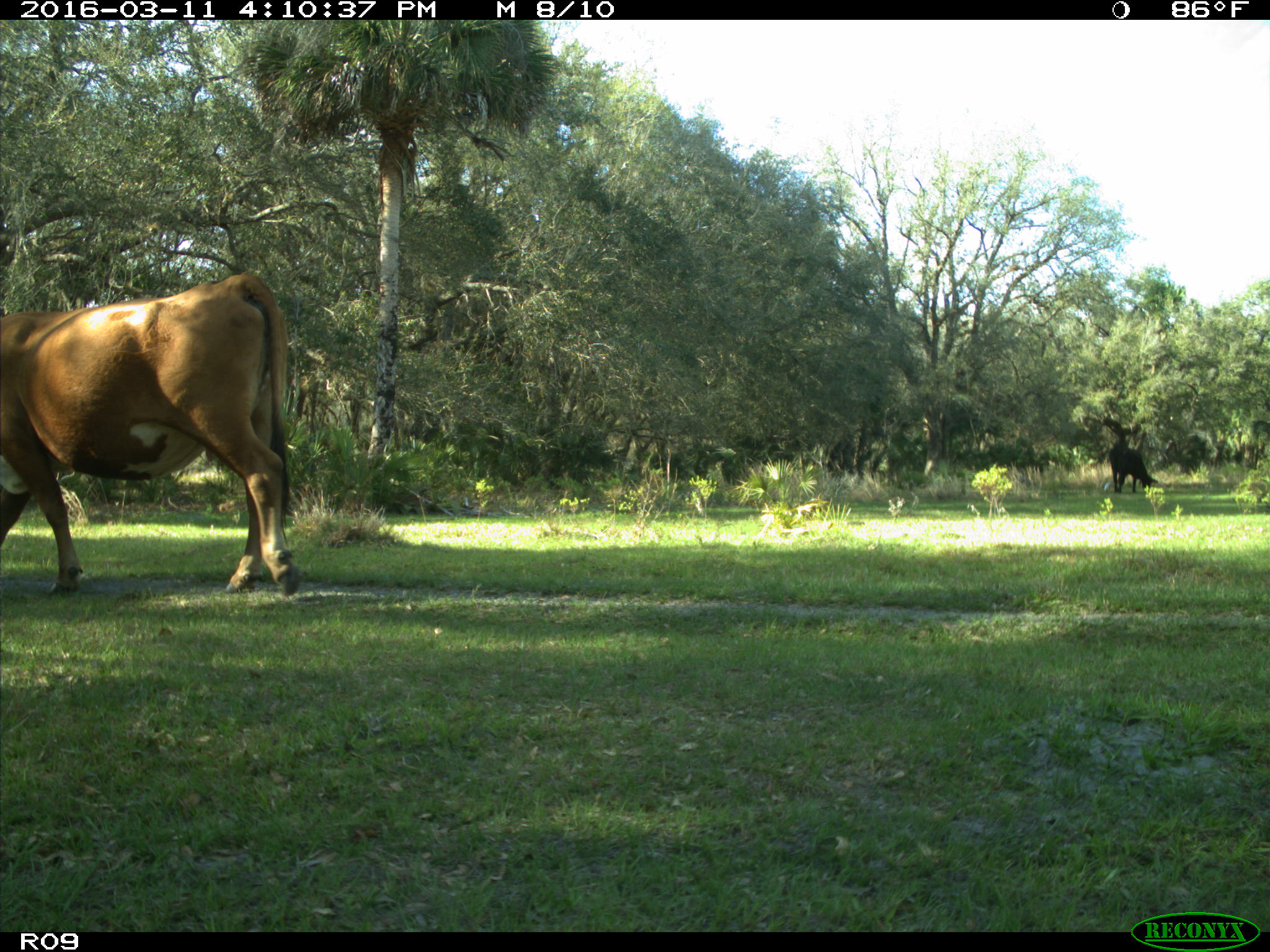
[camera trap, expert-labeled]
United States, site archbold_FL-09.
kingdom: Animalia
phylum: Chordata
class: Mammalia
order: Artiodactyla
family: Bovidae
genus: Bos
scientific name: Bos taurus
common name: domestic cow